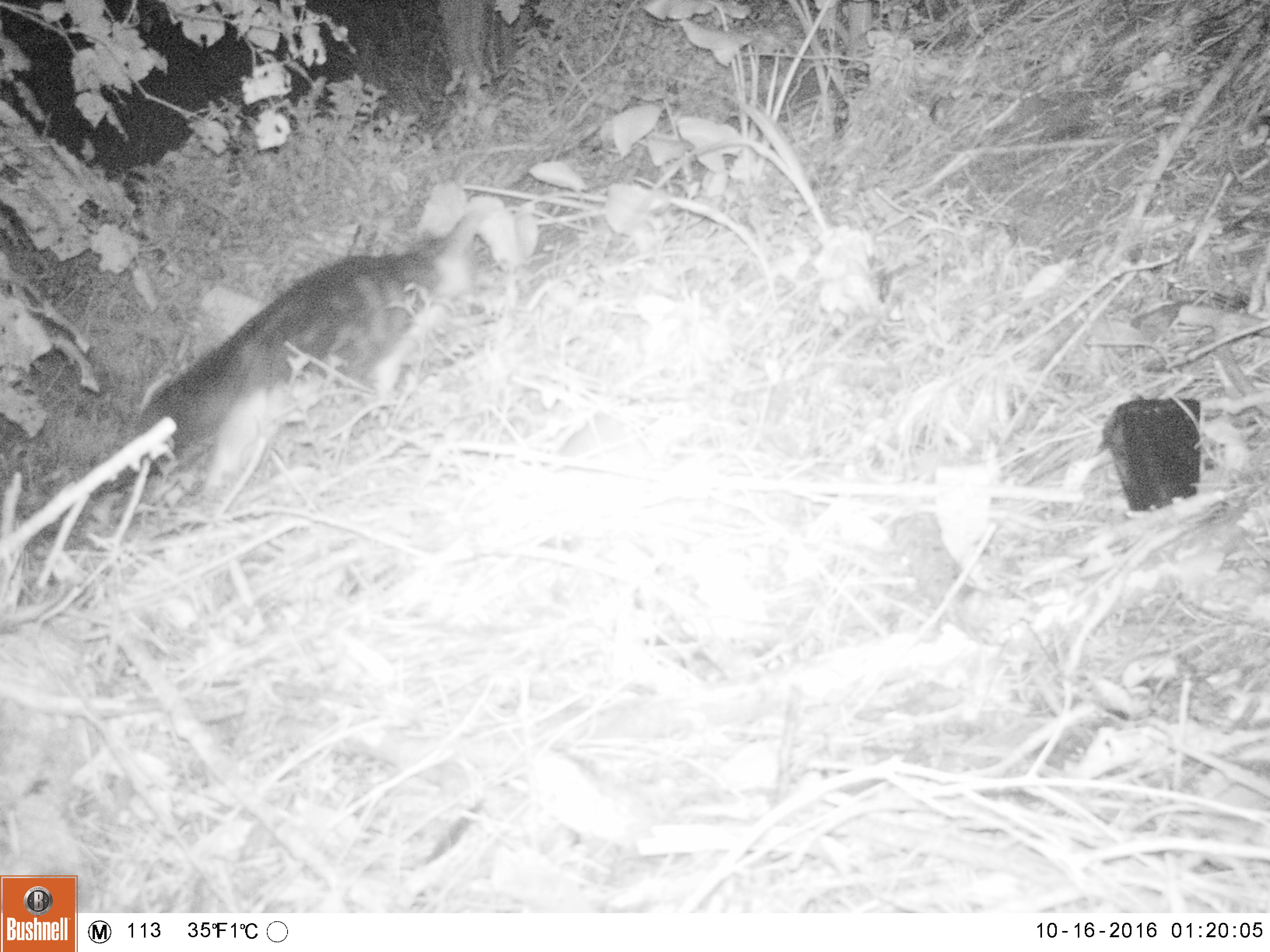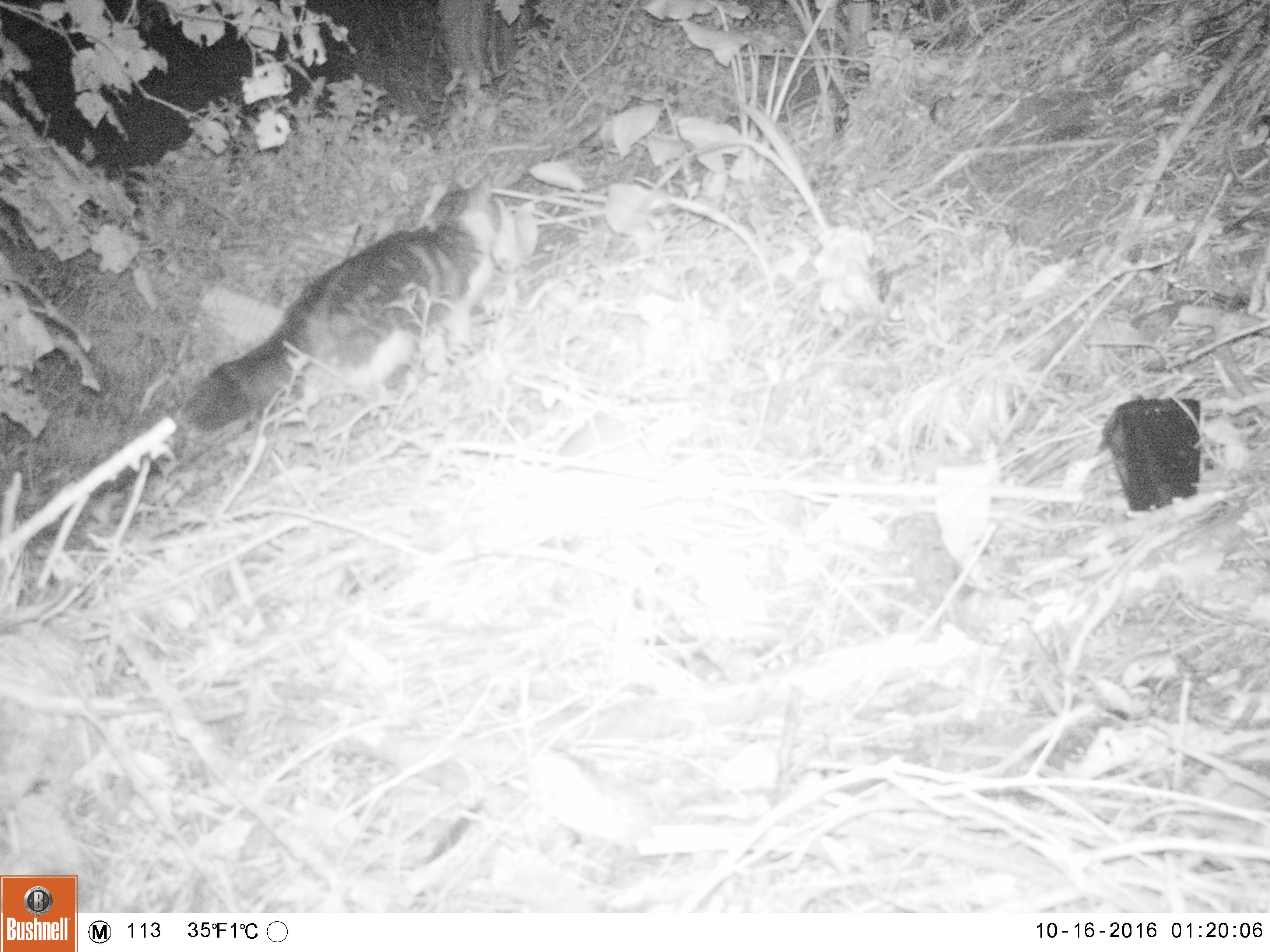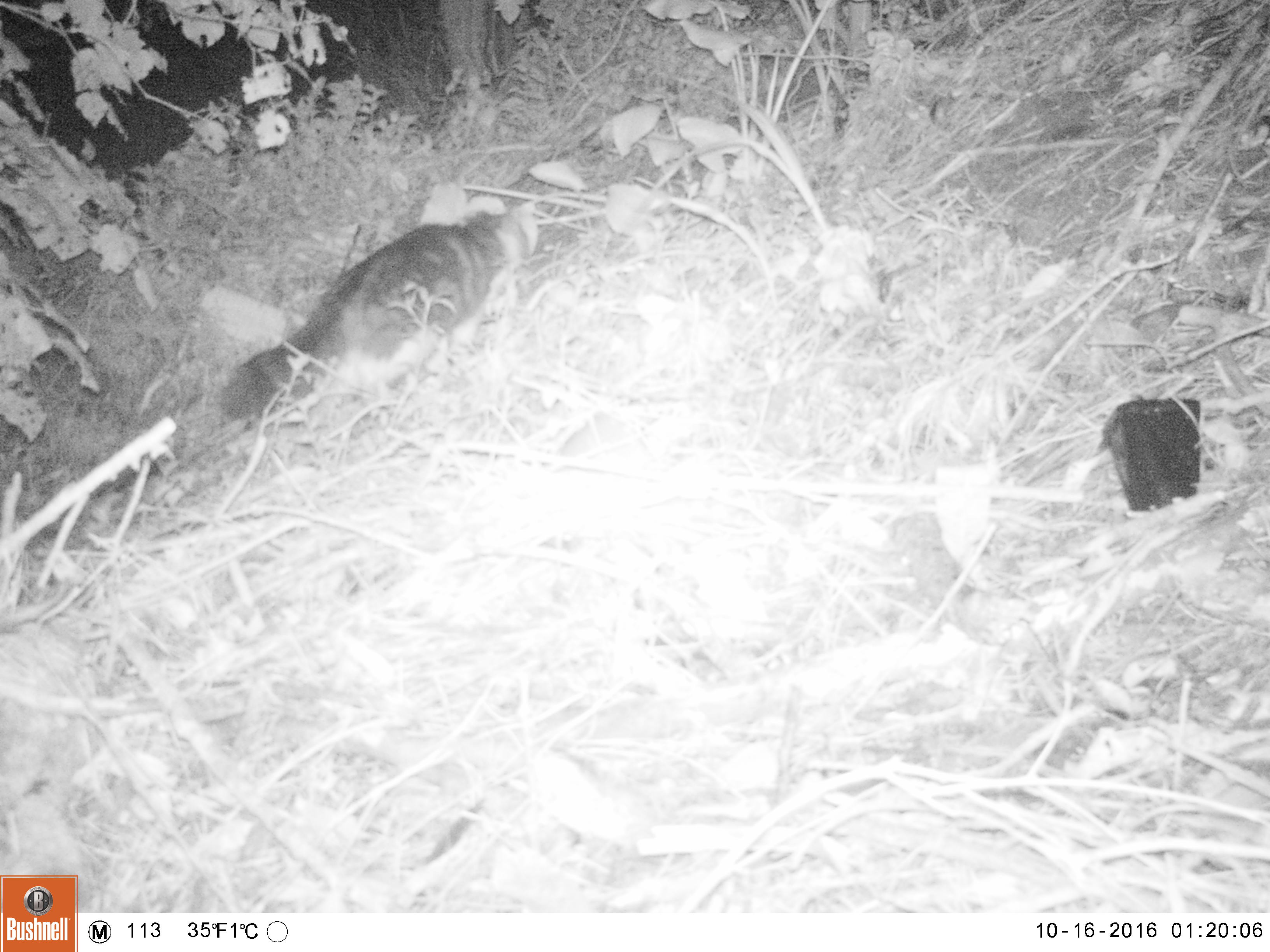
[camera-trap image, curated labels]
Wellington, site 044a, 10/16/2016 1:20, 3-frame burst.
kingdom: Animalia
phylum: Chordata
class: Mammalia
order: Carnivora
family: Felidae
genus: Felis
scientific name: Felis catus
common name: cat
Cat (Felis catus).